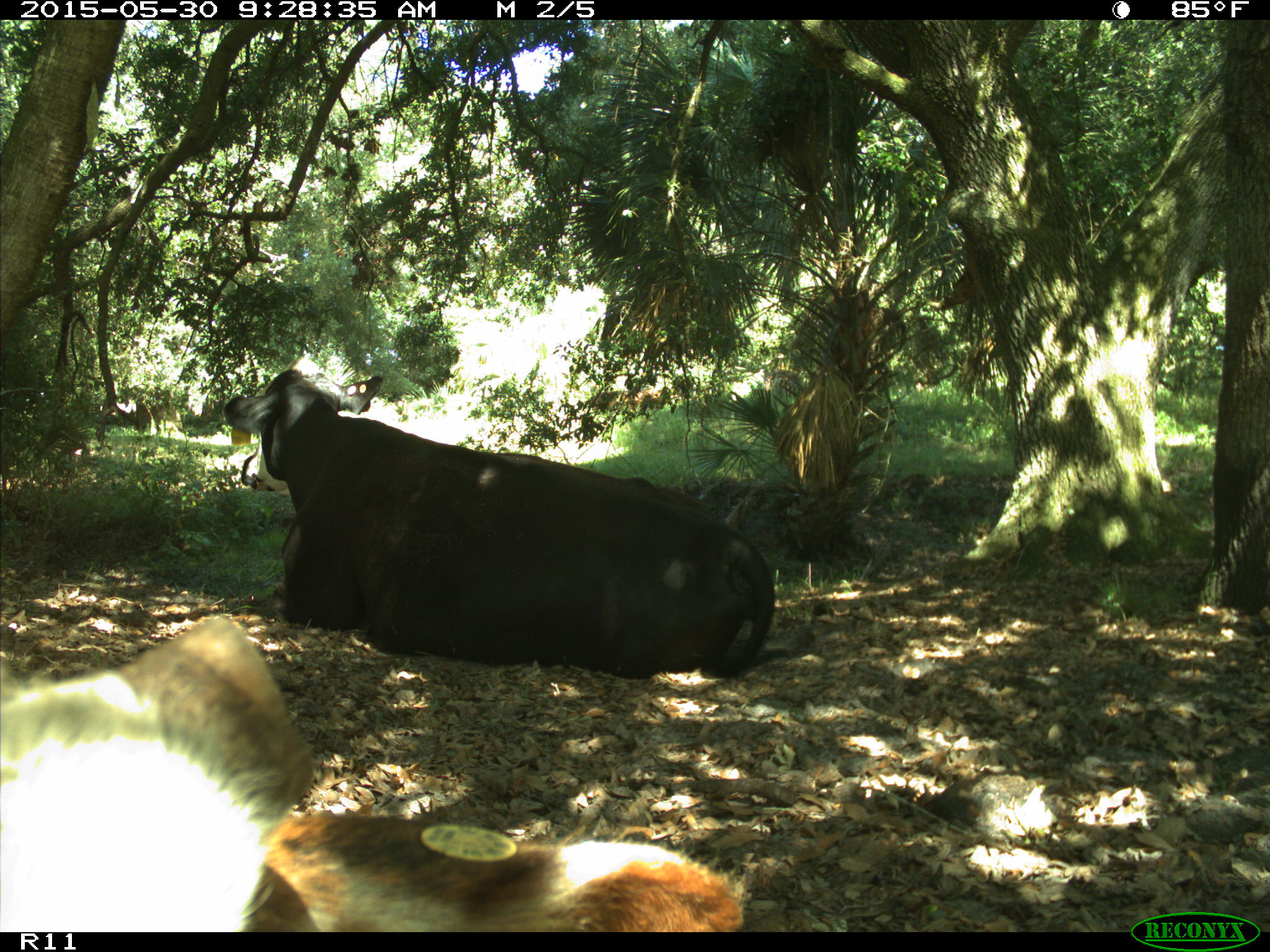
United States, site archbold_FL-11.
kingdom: Animalia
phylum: Chordata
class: Mammalia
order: Artiodactyla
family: Bovidae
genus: Bos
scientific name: Bos taurus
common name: domestic cow